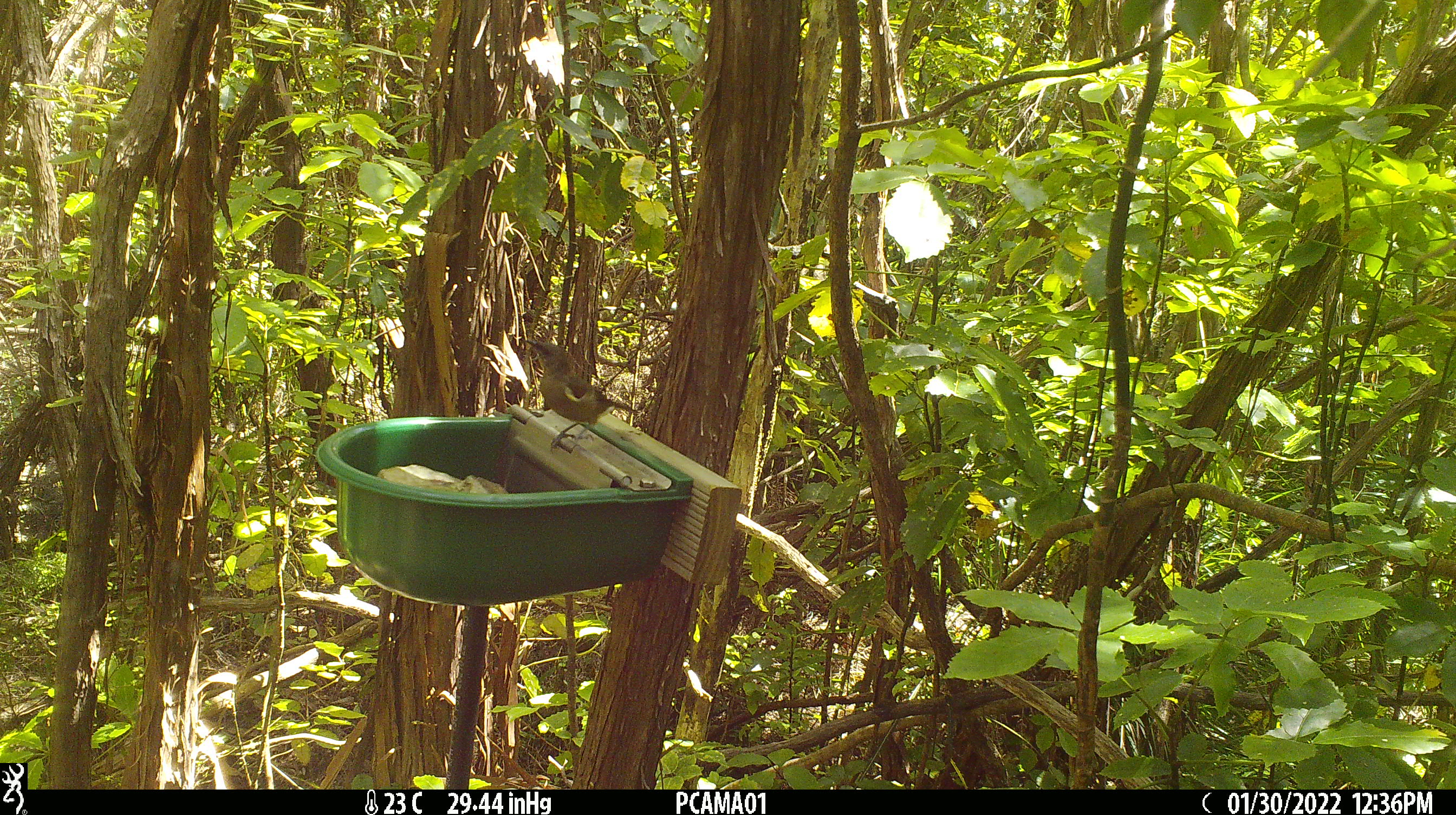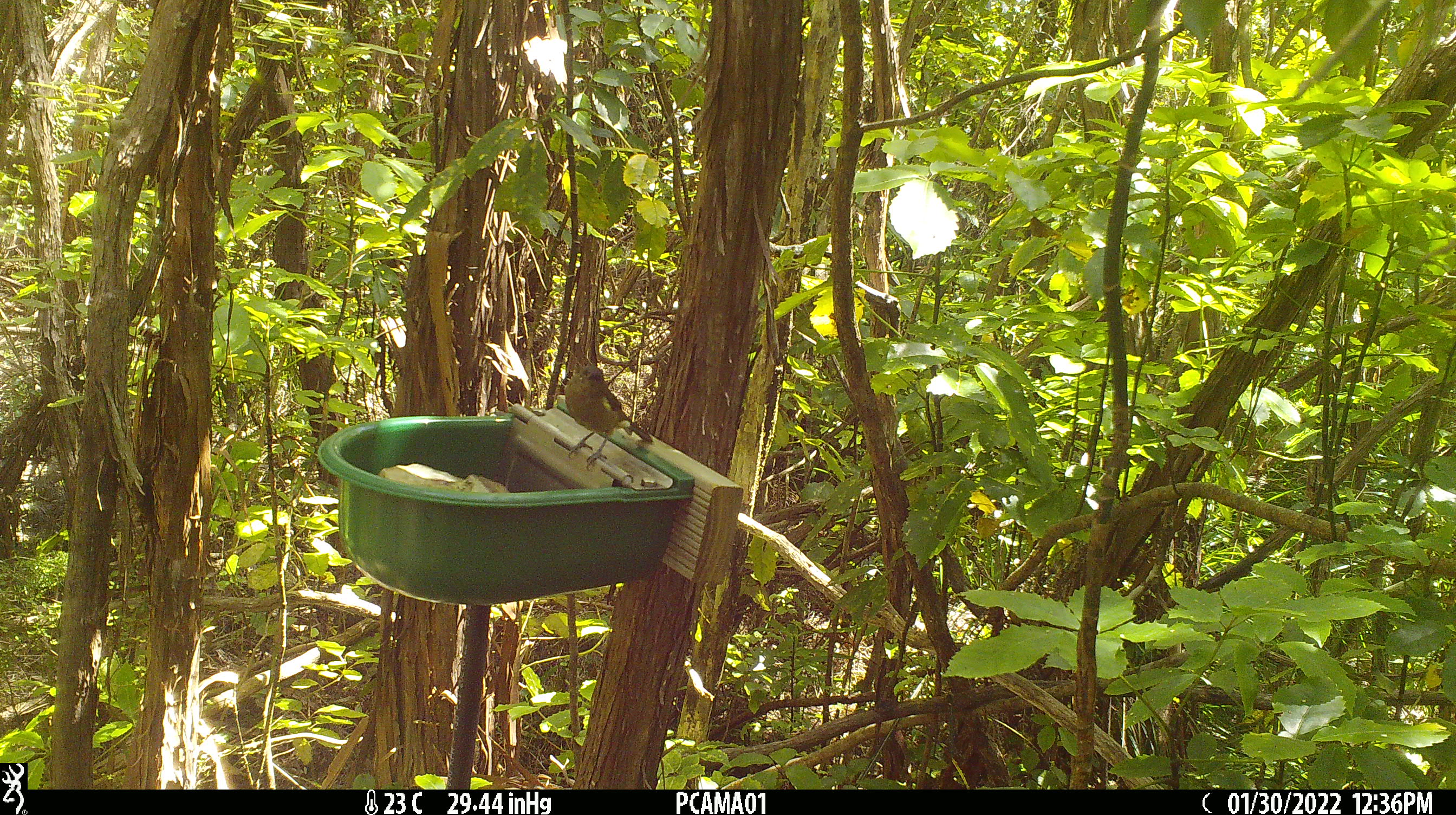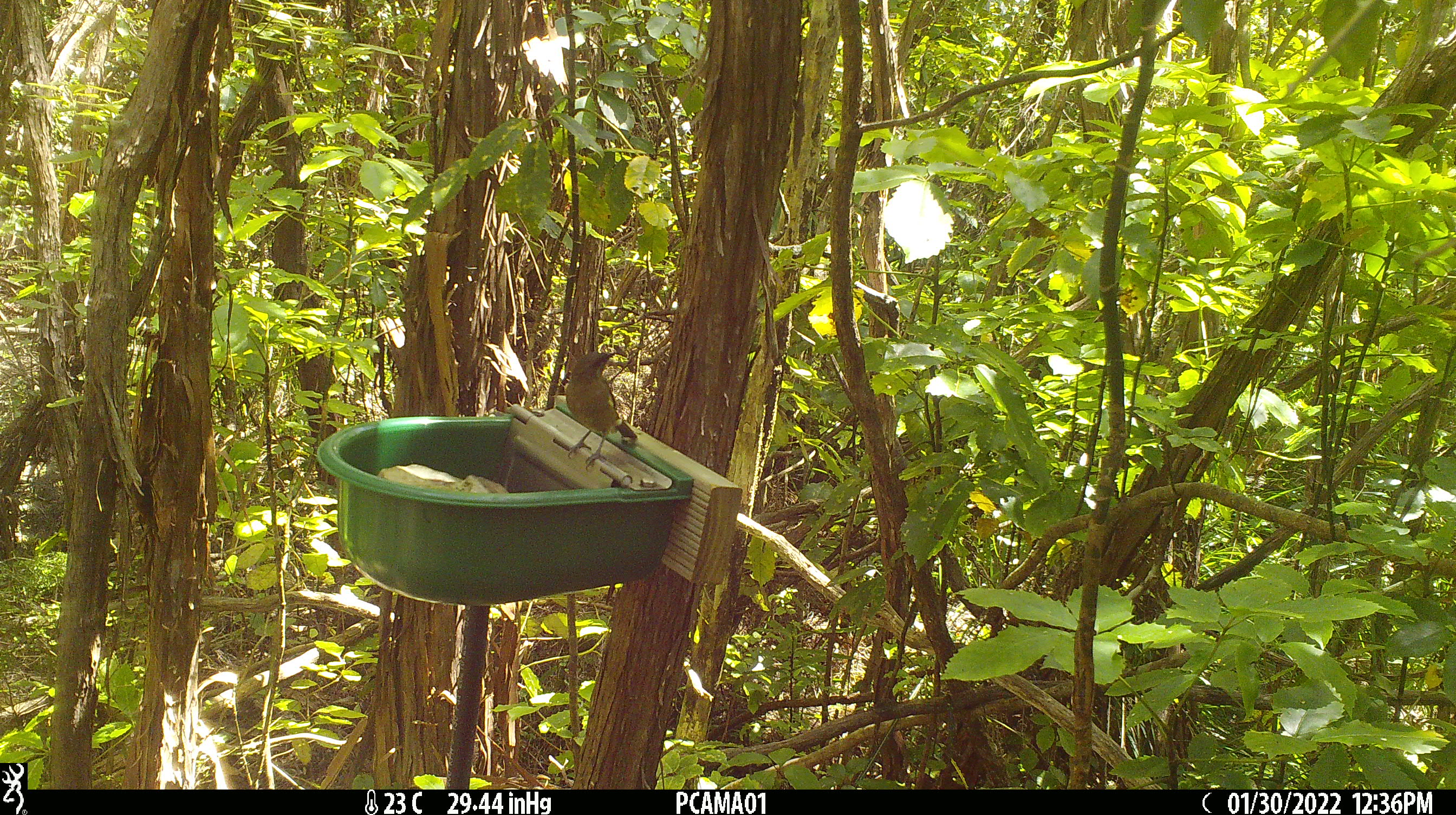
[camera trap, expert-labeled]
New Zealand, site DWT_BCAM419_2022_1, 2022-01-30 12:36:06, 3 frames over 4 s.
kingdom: Animalia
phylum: Chordata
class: Aves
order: Passeriformes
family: Meliphagidae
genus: Anthornis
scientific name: Anthornis melanura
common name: new zealand bellbird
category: bellbird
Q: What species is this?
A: Bellbird (new zealand bellbird) (Anthornis melanura).